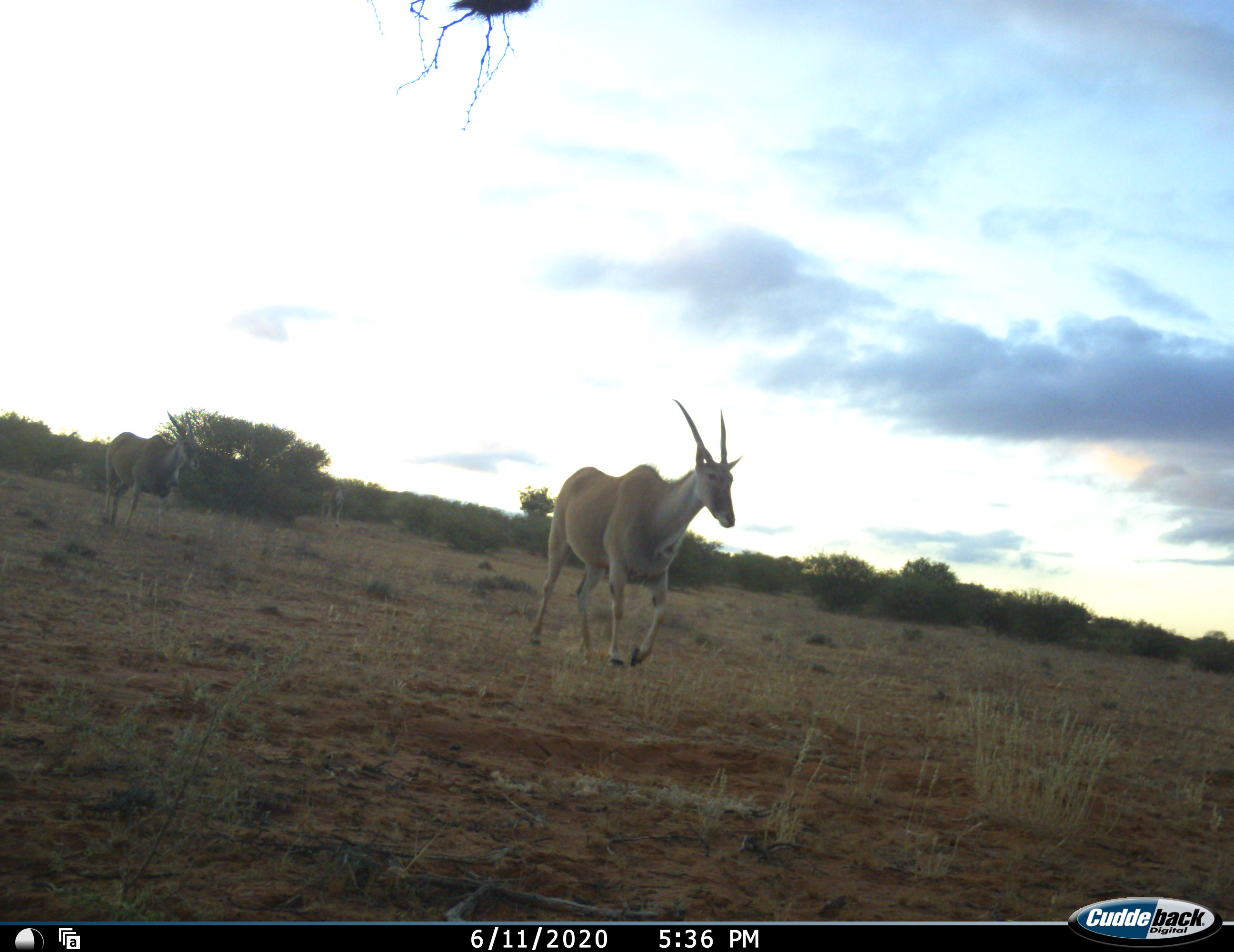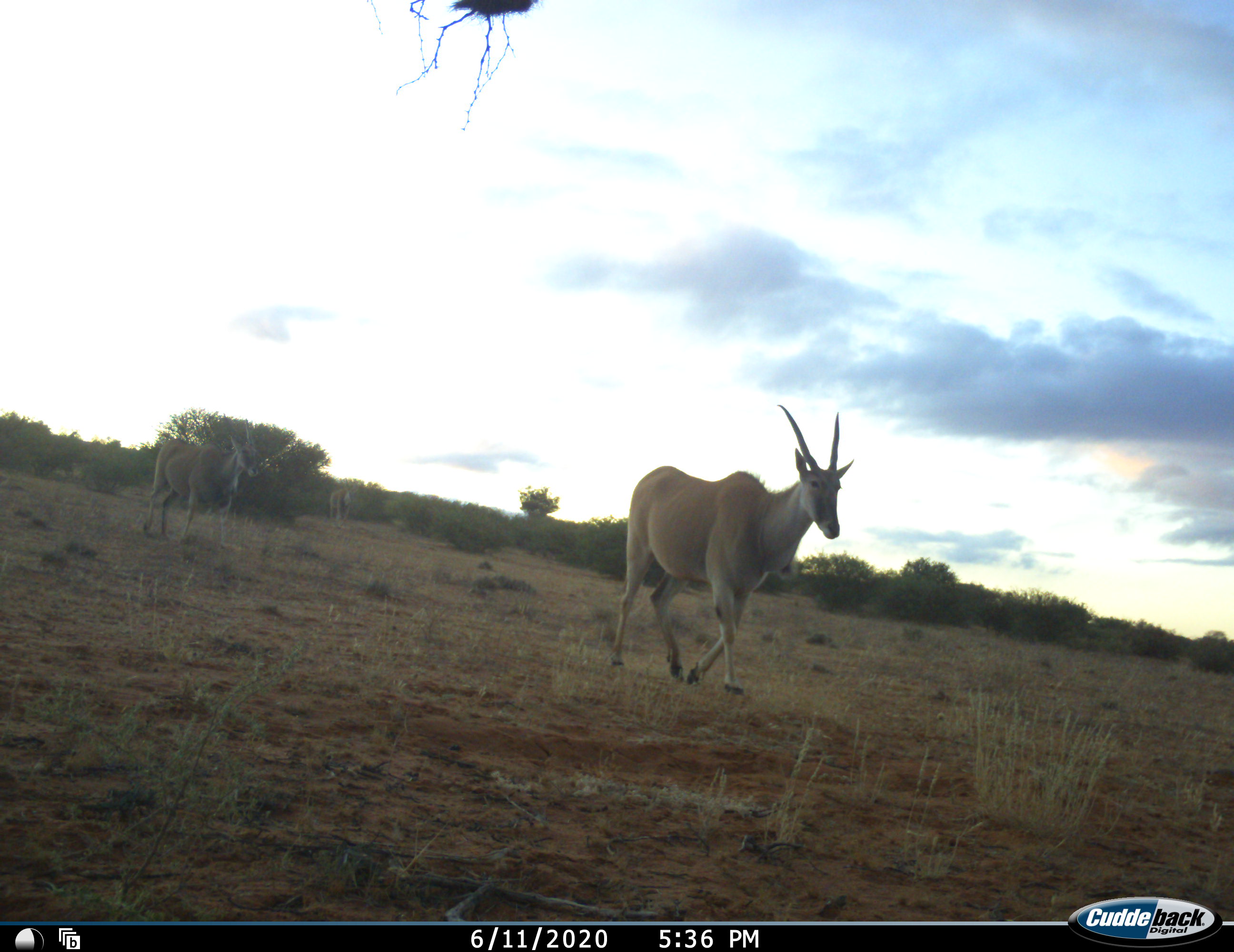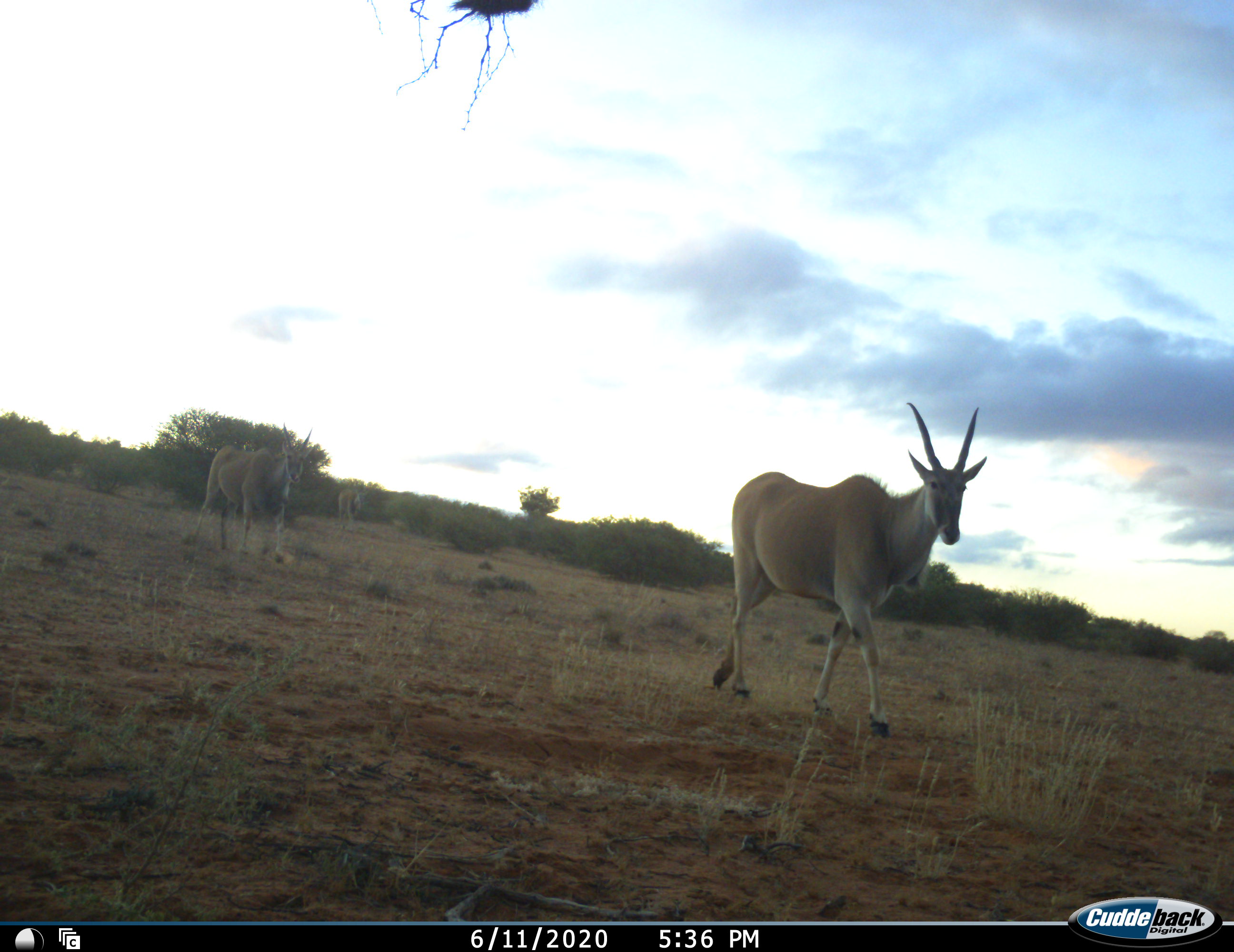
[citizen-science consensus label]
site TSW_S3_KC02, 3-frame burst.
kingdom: Animalia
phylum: Chordata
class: Mammalia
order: Artiodactyla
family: Bovidae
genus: Tragelaphus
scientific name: Tragelaphus oryx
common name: eland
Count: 3.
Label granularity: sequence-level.